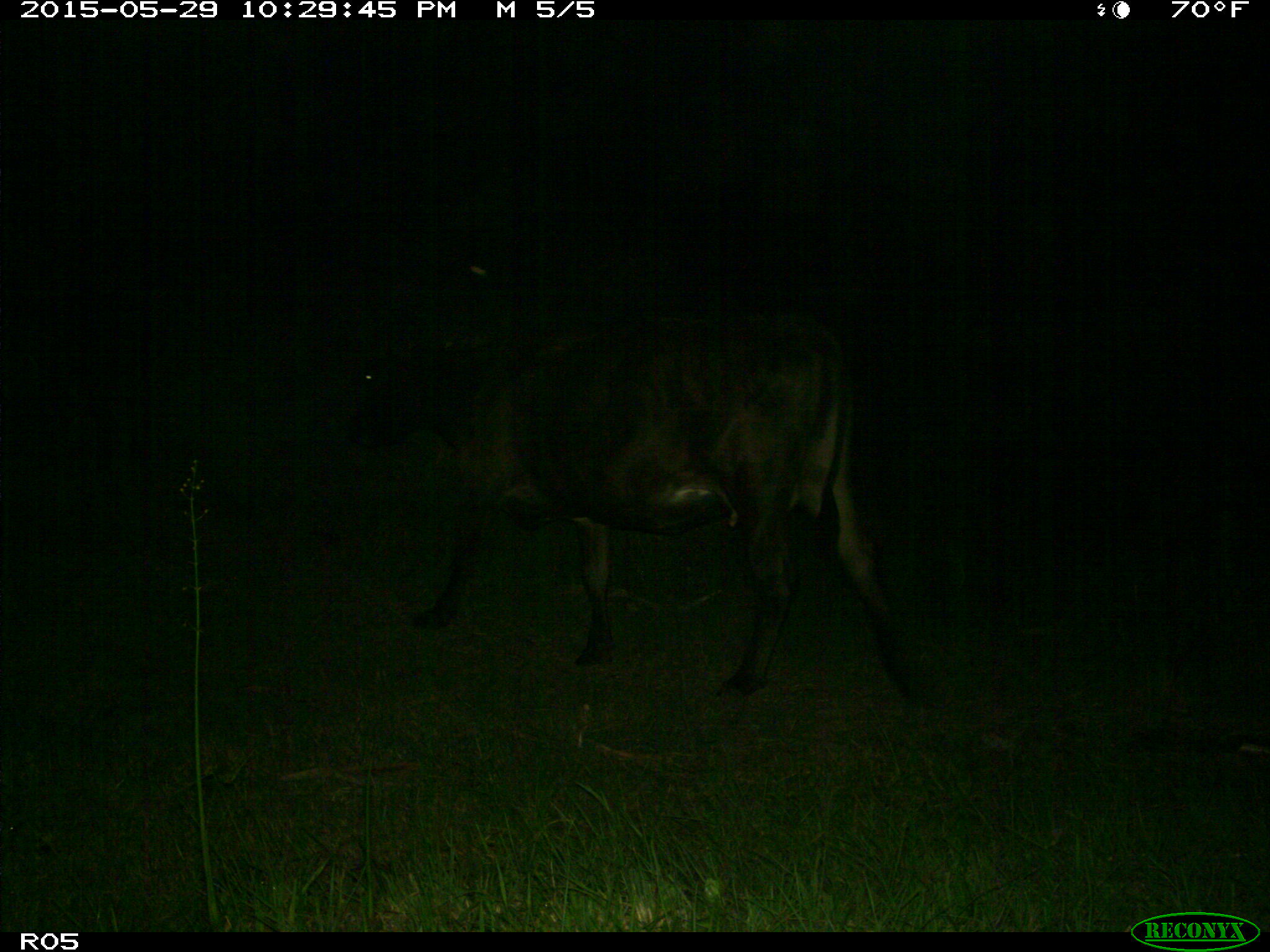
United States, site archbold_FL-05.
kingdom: Animalia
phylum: Chordata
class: Mammalia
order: Artiodactyla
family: Bovidae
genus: Bos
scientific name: Bos taurus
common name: domestic cow